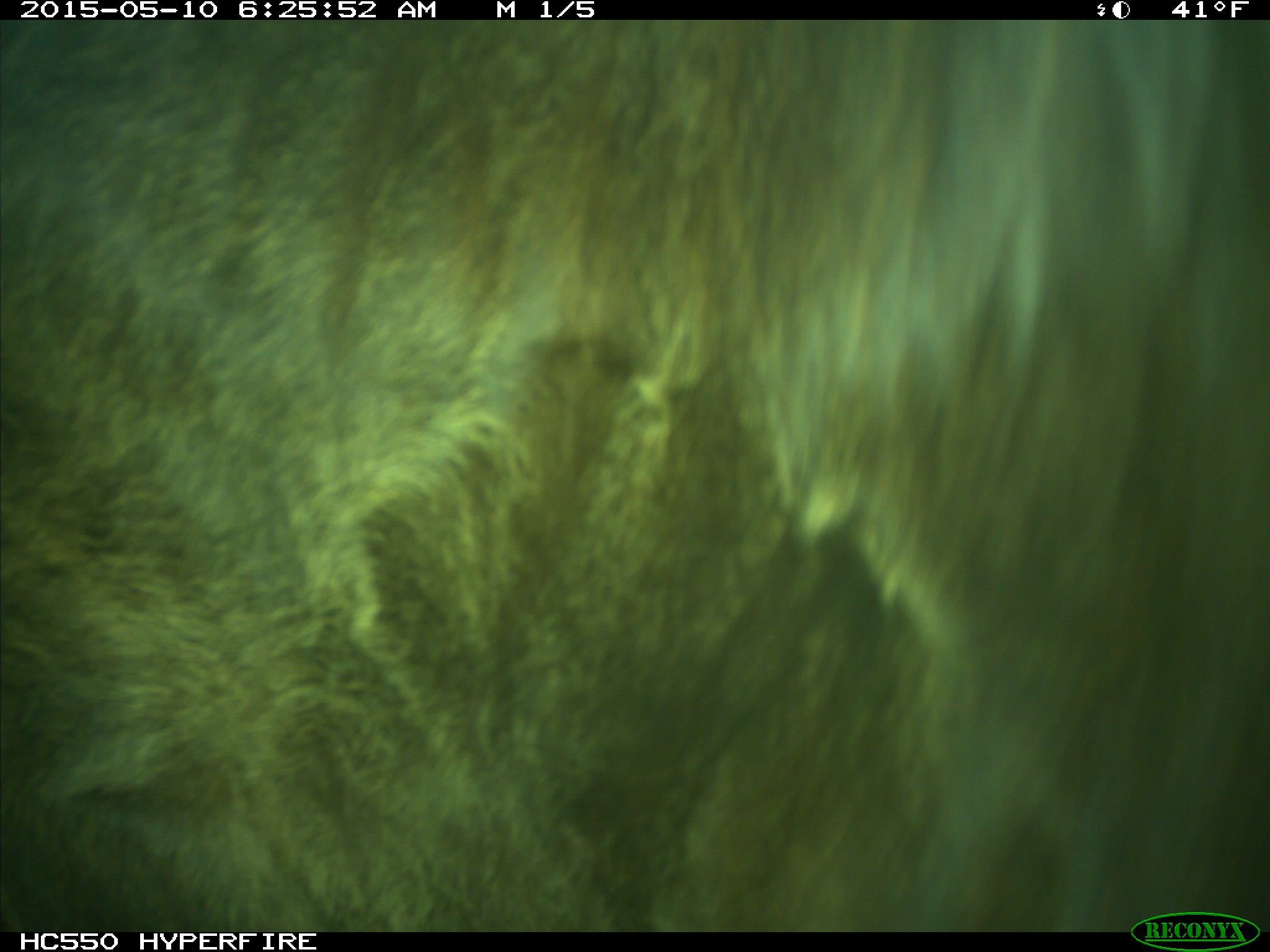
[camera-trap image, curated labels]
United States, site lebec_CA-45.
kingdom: Animalia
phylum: Chordata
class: Mammalia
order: Artiodactyla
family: Bovidae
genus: Bos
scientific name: Bos taurus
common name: domestic cow